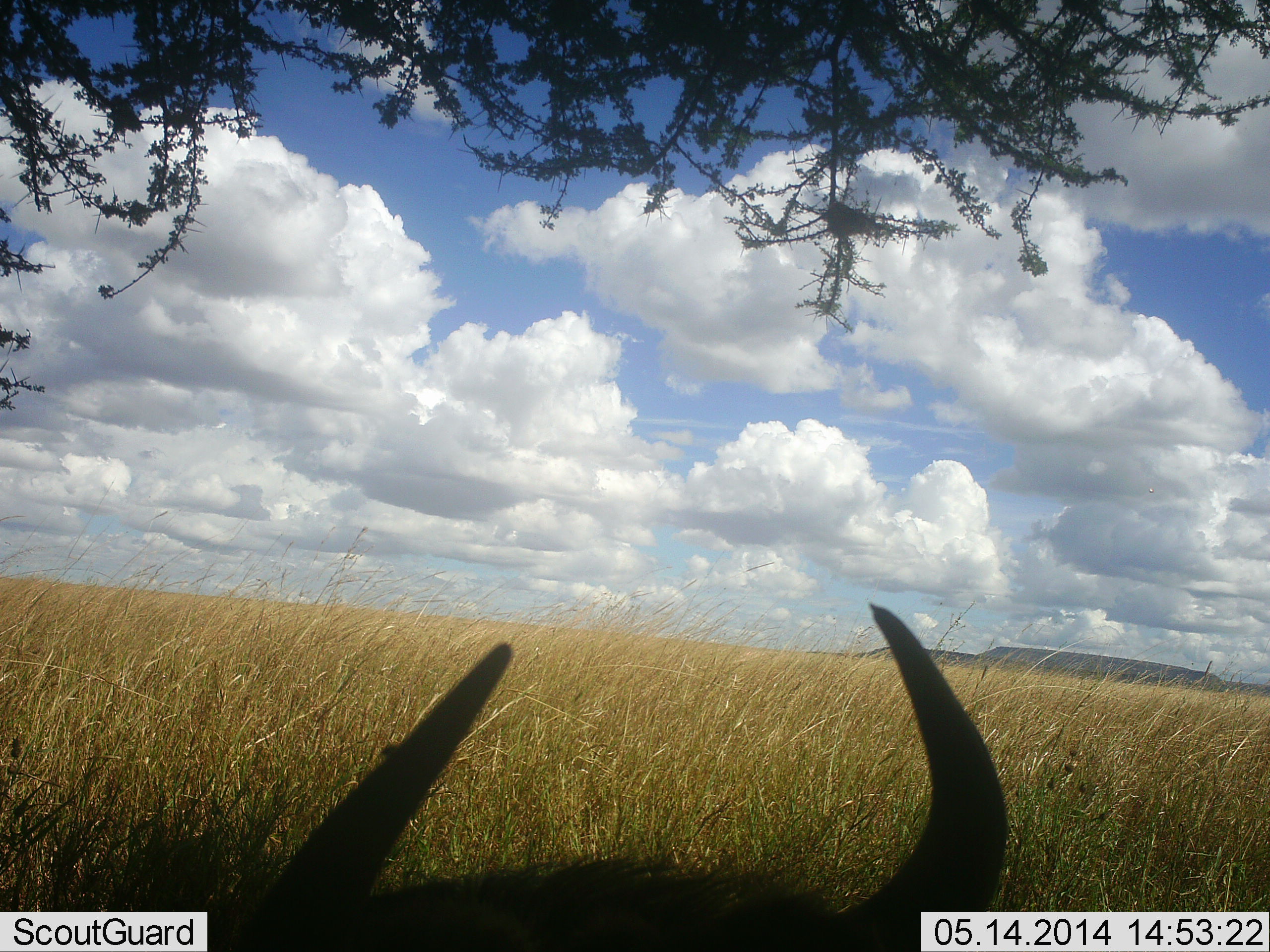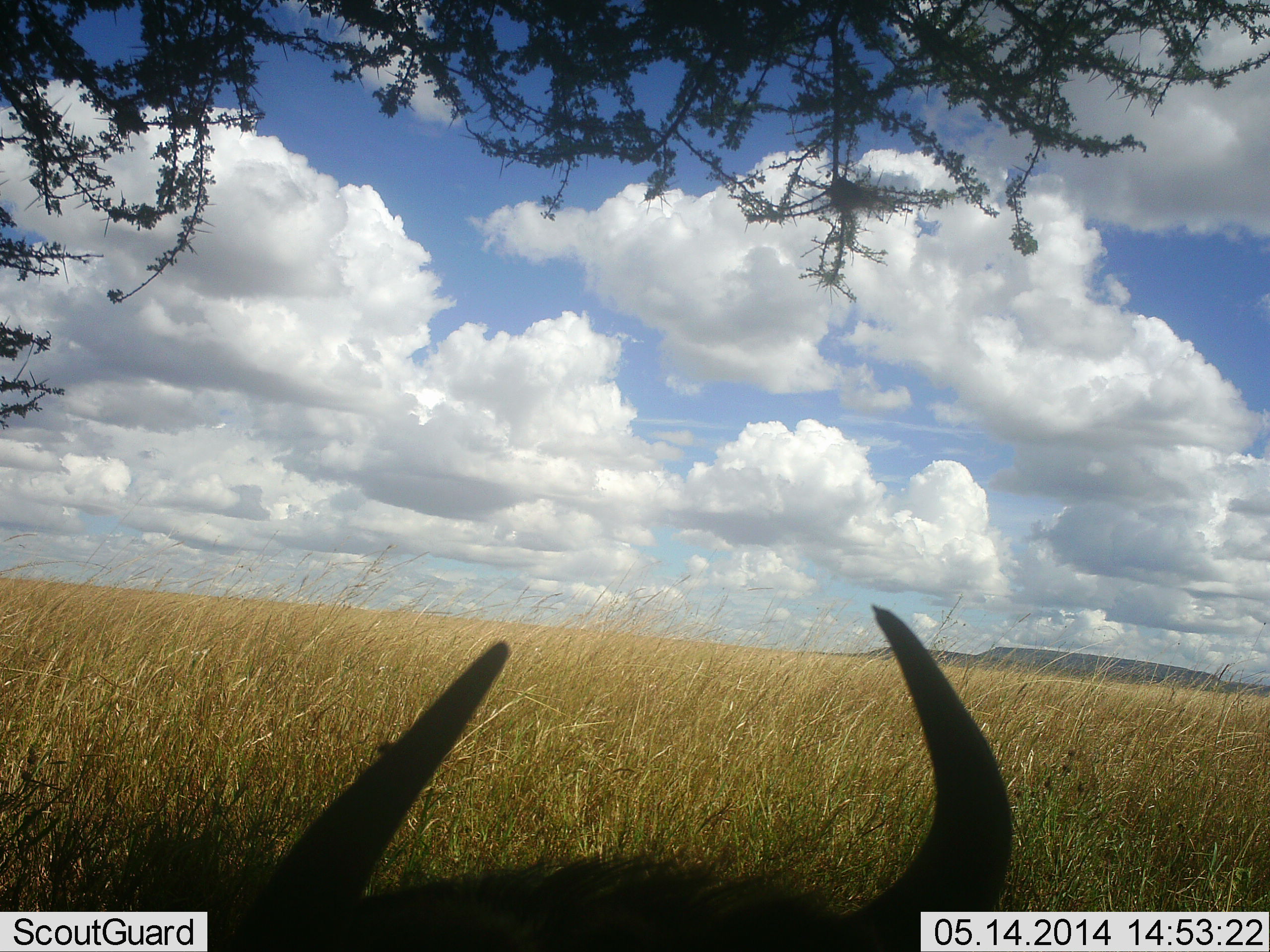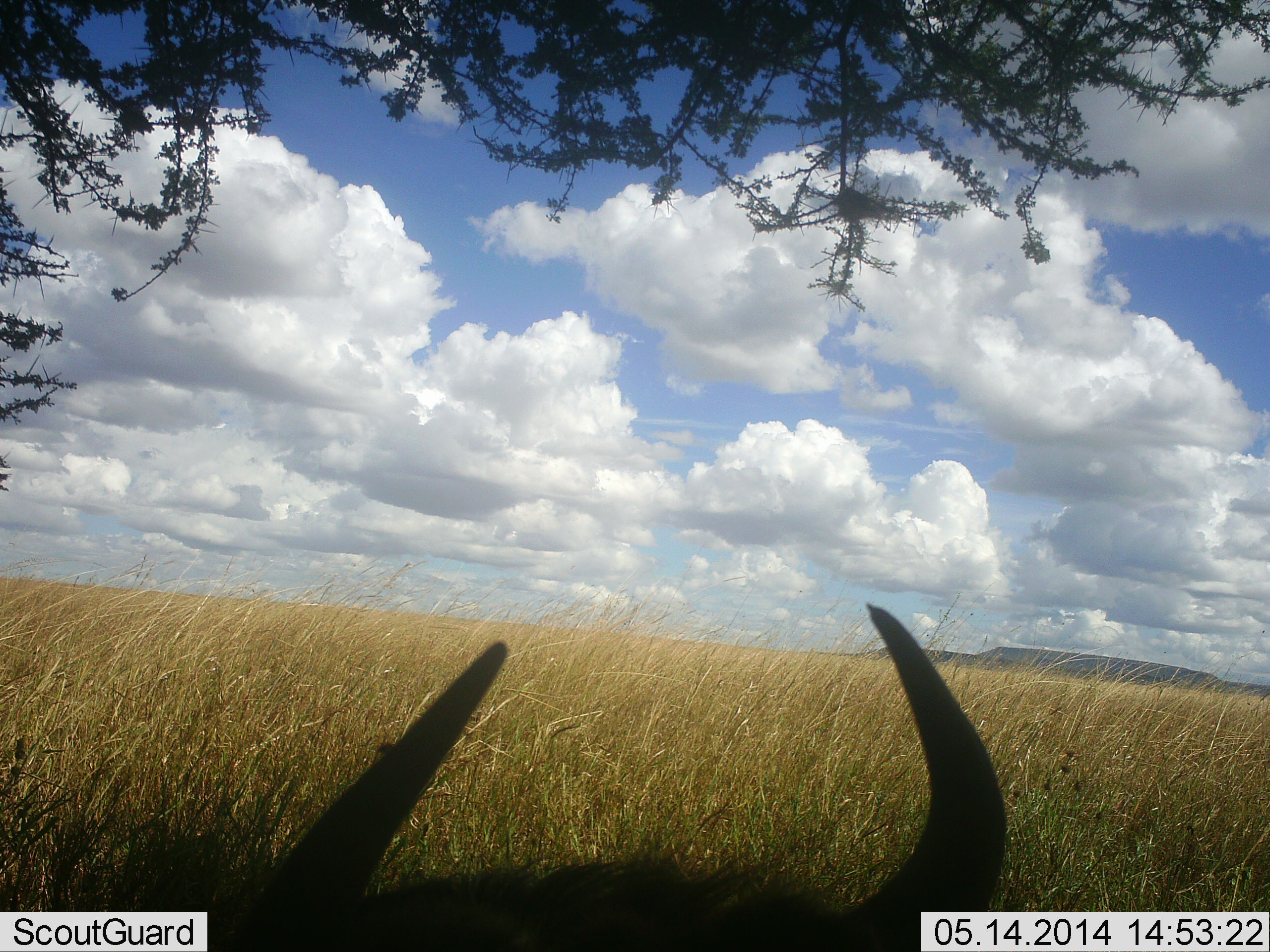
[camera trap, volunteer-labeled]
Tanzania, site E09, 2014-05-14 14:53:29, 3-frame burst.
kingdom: Animalia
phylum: Chordata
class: Mammalia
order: Artiodactyla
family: Bovidae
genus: Connochaetes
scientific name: Connochaetes taurinus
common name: blue wildebeest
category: wildebeest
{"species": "wildebeest (blue wildebeest) (Connochaetes taurinus)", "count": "1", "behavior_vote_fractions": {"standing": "30%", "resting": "70%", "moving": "0%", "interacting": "0%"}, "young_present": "0%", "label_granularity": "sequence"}